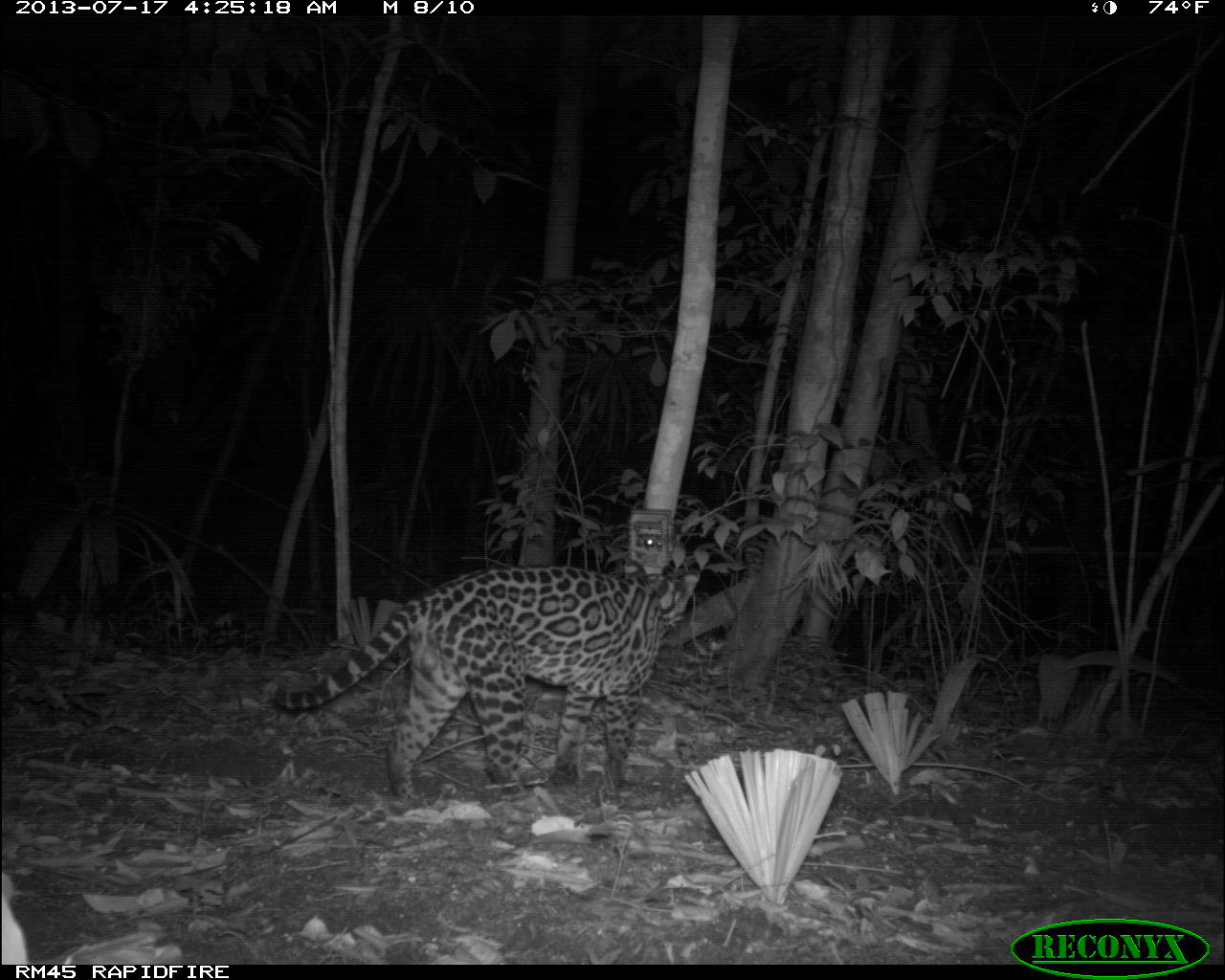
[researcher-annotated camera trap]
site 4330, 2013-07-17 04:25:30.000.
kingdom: Animalia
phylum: Chordata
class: Mammalia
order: Carnivora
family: Felidae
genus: Leopardus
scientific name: Leopardus pardalis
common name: ocelot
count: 1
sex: male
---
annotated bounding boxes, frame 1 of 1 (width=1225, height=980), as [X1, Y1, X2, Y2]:
leopardus pardalis: [260, 556, 701, 802]